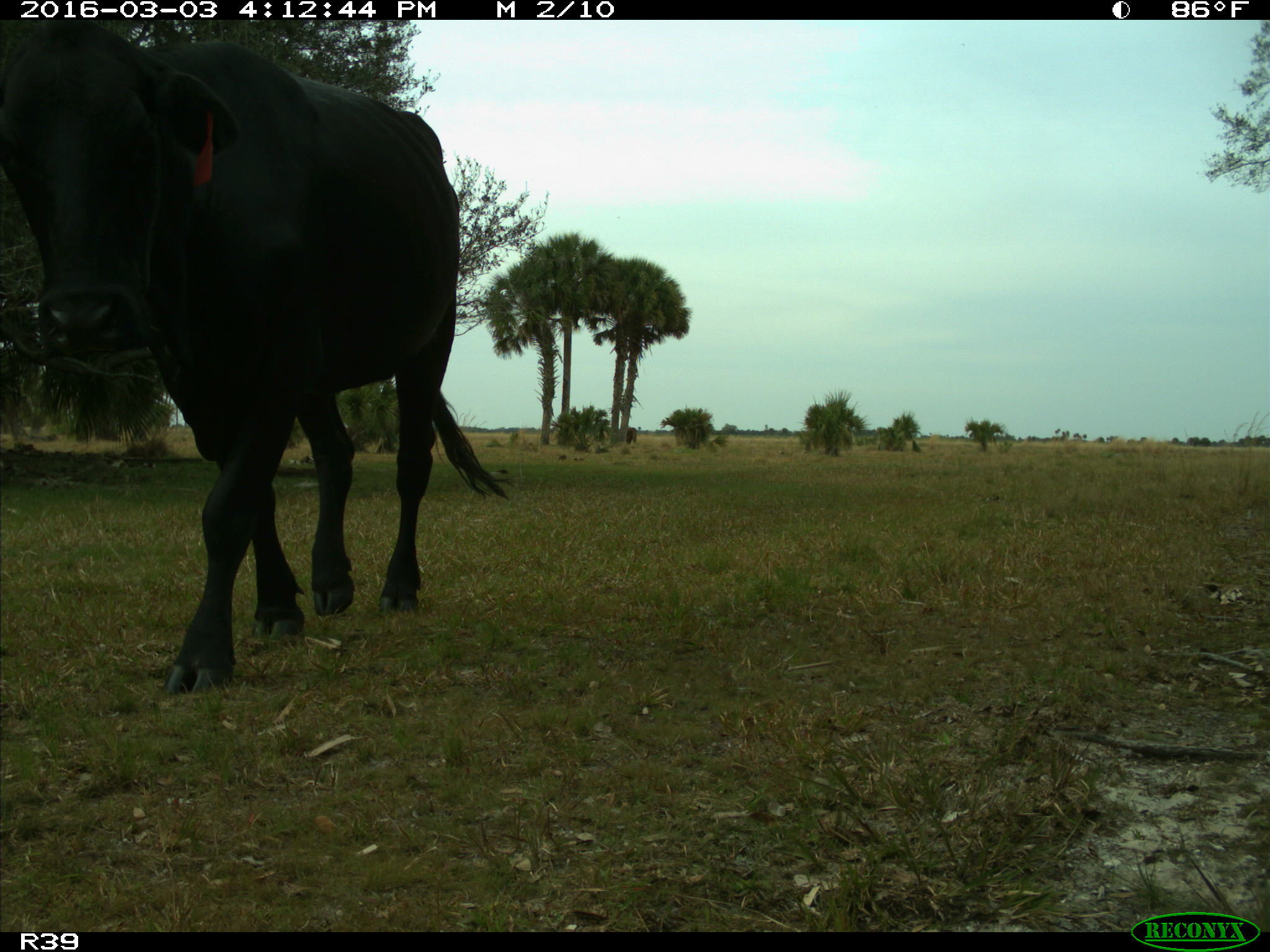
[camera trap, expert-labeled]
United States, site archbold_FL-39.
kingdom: Animalia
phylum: Chordata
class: Mammalia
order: Artiodactyla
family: Bovidae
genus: Bos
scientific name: Bos taurus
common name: domestic cow